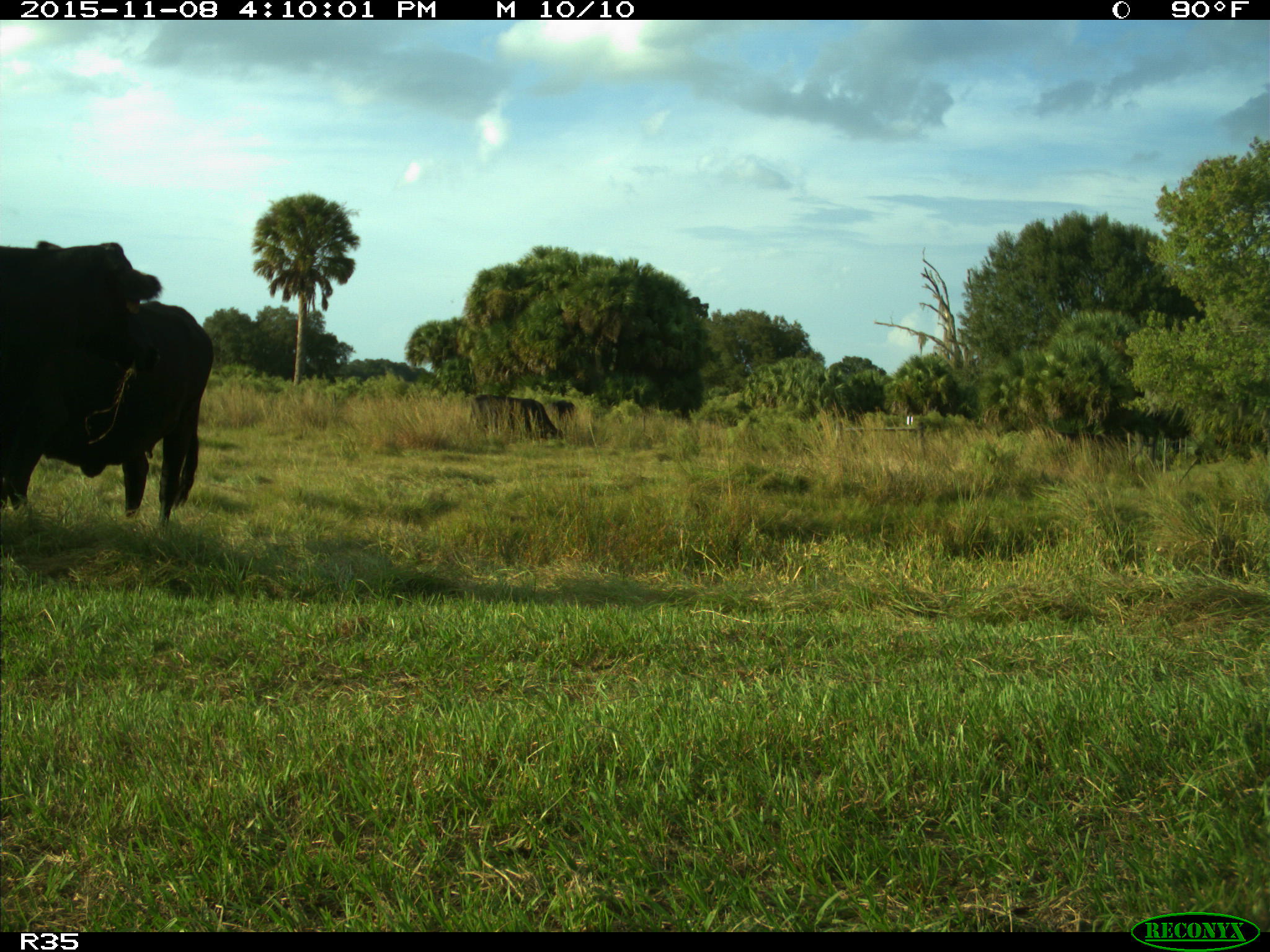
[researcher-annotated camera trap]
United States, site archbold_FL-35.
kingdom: Animalia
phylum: Chordata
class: Mammalia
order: Artiodactyla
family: Bovidae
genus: Bos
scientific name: Bos taurus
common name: domestic cow